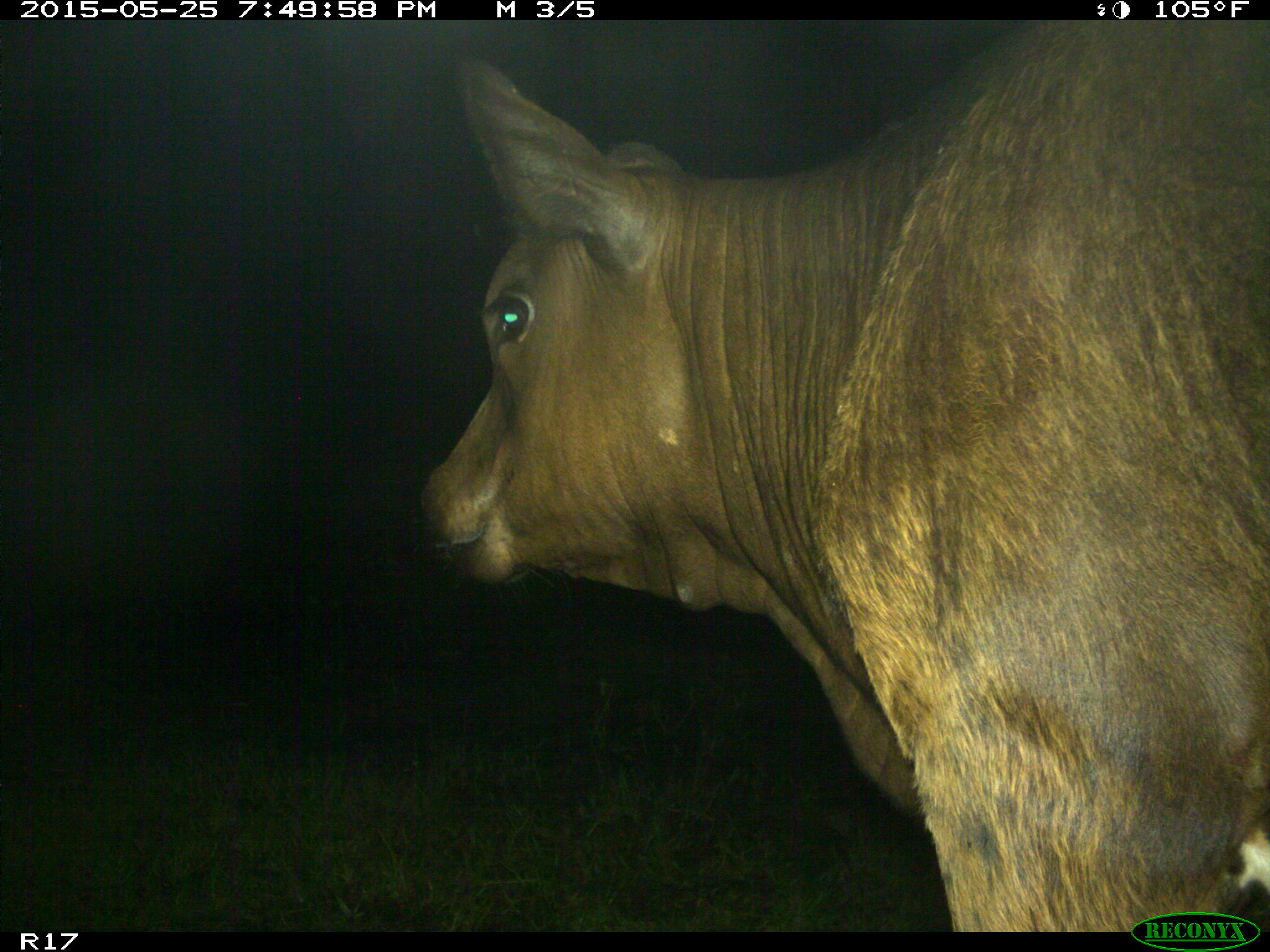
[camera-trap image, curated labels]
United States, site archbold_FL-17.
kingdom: Animalia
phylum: Chordata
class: Mammalia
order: Artiodactyla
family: Bovidae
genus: Bos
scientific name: Bos taurus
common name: domestic cow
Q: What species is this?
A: Bos taurus (domestic cow).